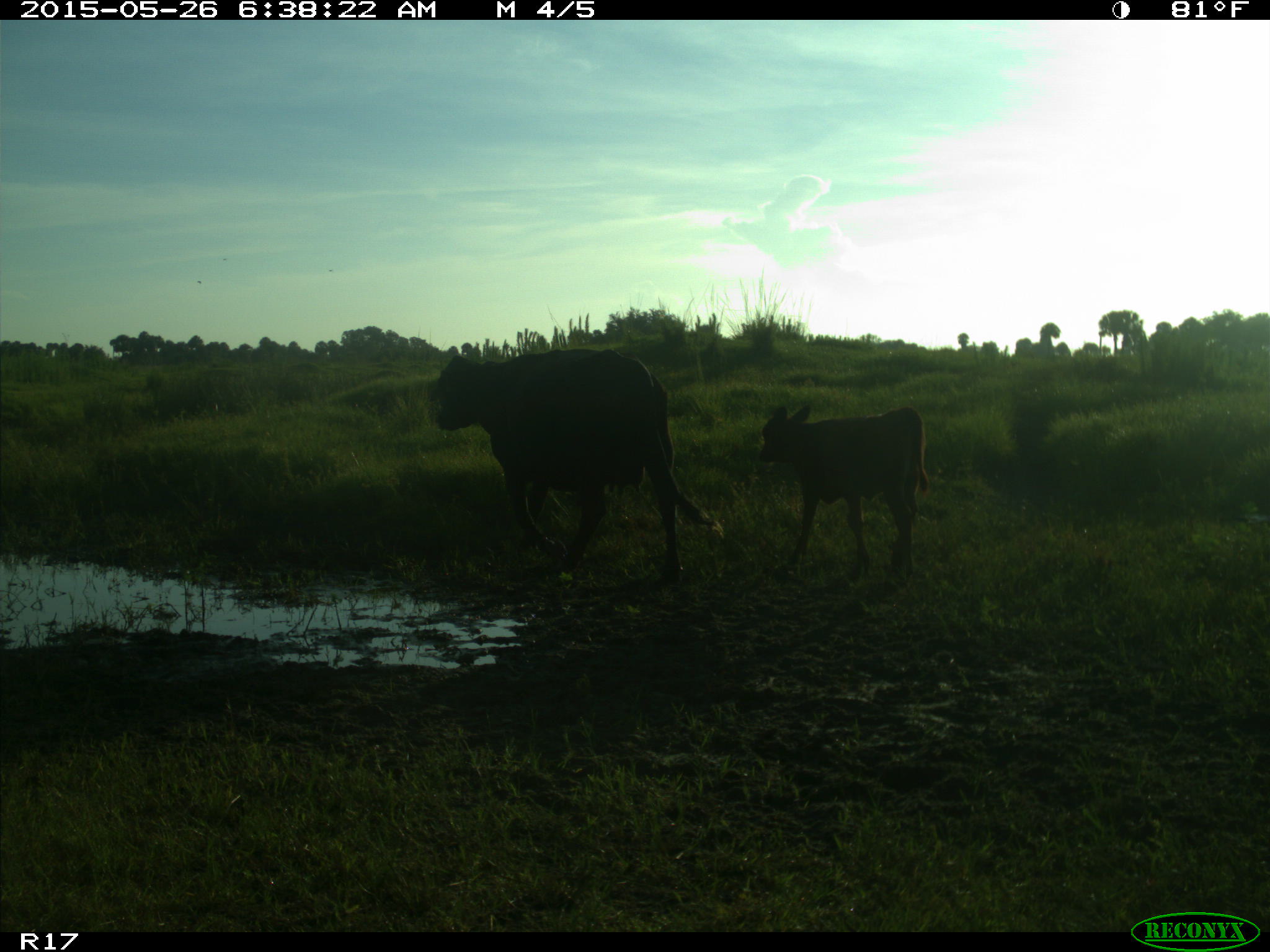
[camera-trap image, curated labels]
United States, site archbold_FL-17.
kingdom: Animalia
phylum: Chordata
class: Mammalia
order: Artiodactyla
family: Bovidae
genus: Bos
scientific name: Bos taurus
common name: domestic cow